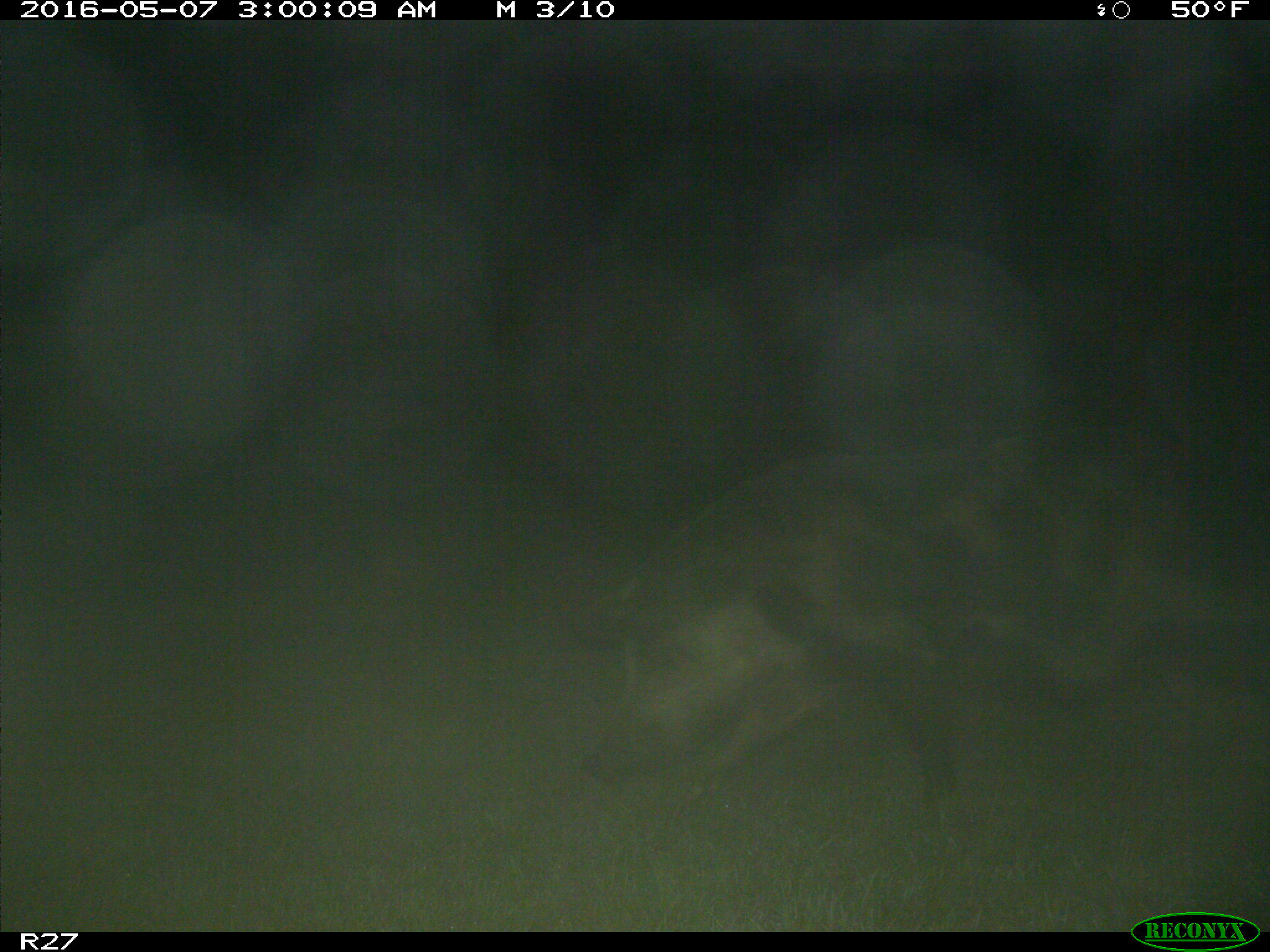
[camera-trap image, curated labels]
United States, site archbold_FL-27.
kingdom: Animalia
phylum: Chordata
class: Mammalia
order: Artiodactyla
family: Suidae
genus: Sus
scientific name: Sus scrofa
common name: wild boar